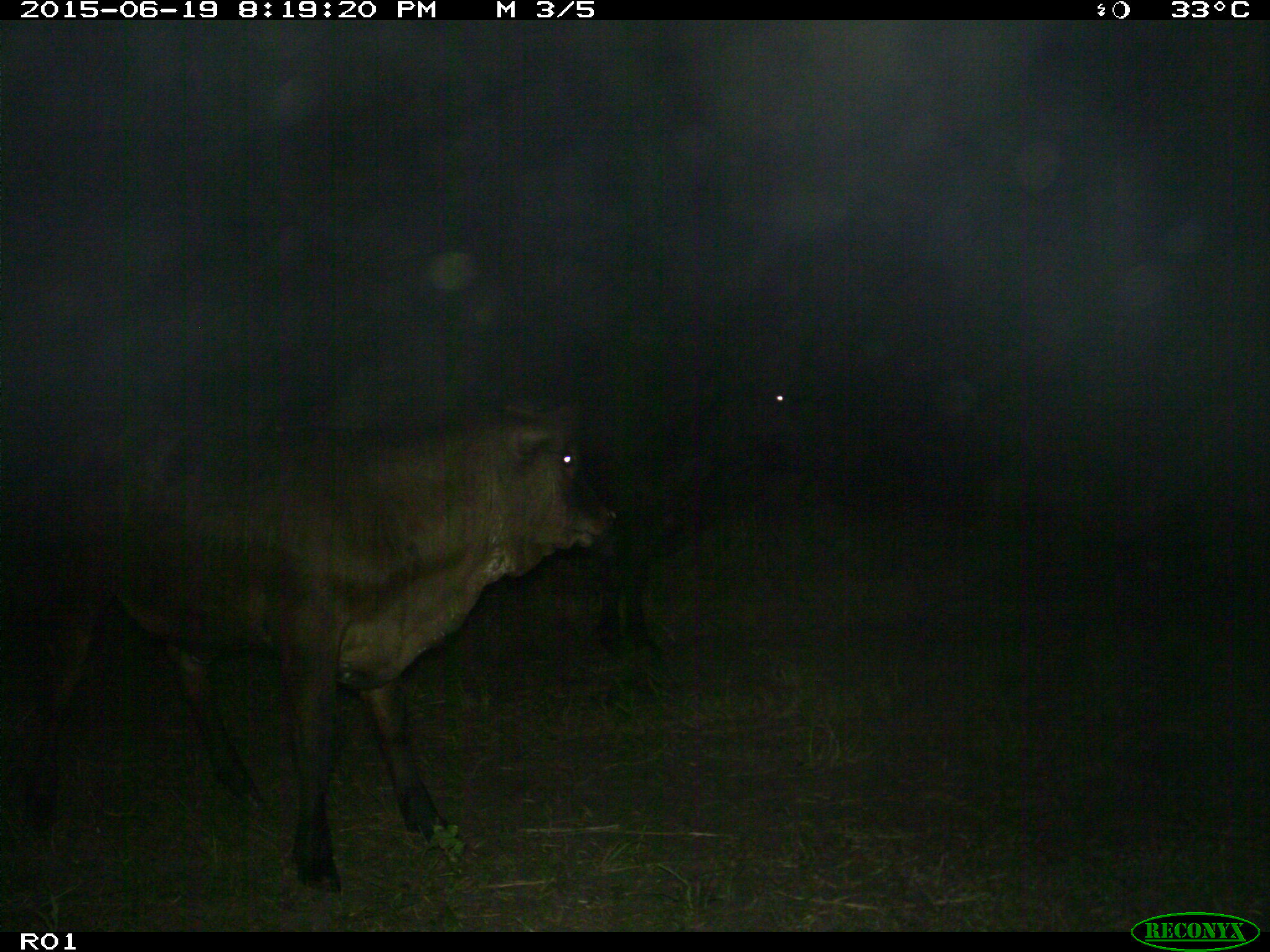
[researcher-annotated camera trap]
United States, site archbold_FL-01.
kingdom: Animalia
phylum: Chordata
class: Mammalia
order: Artiodactyla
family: Bovidae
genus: Bos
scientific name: Bos taurus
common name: domestic cow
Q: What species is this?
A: Bos taurus (domestic cow).